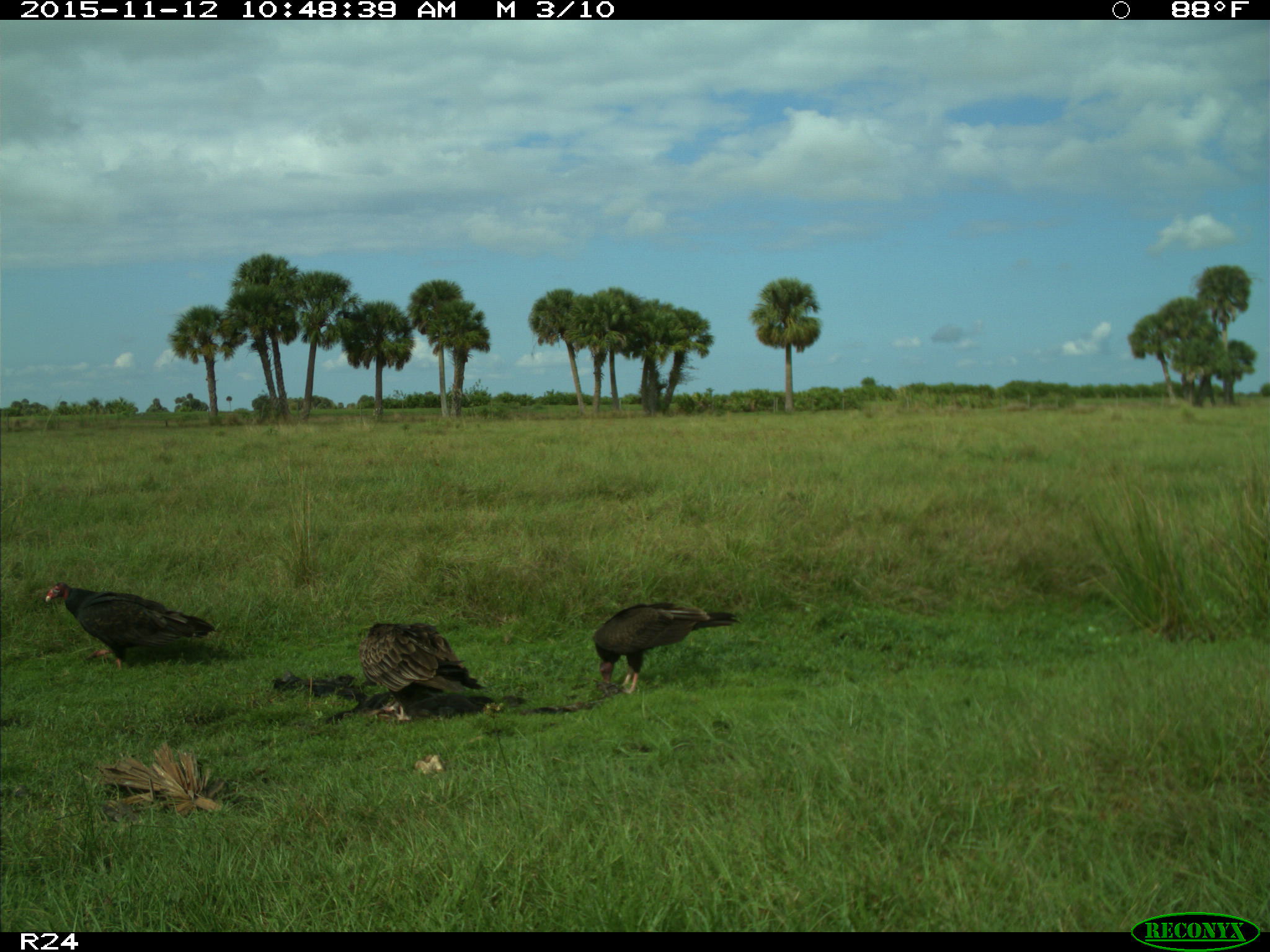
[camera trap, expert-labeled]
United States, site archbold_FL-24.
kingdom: Animalia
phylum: Chordata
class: Aves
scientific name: Aves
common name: birds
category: unidentified bird